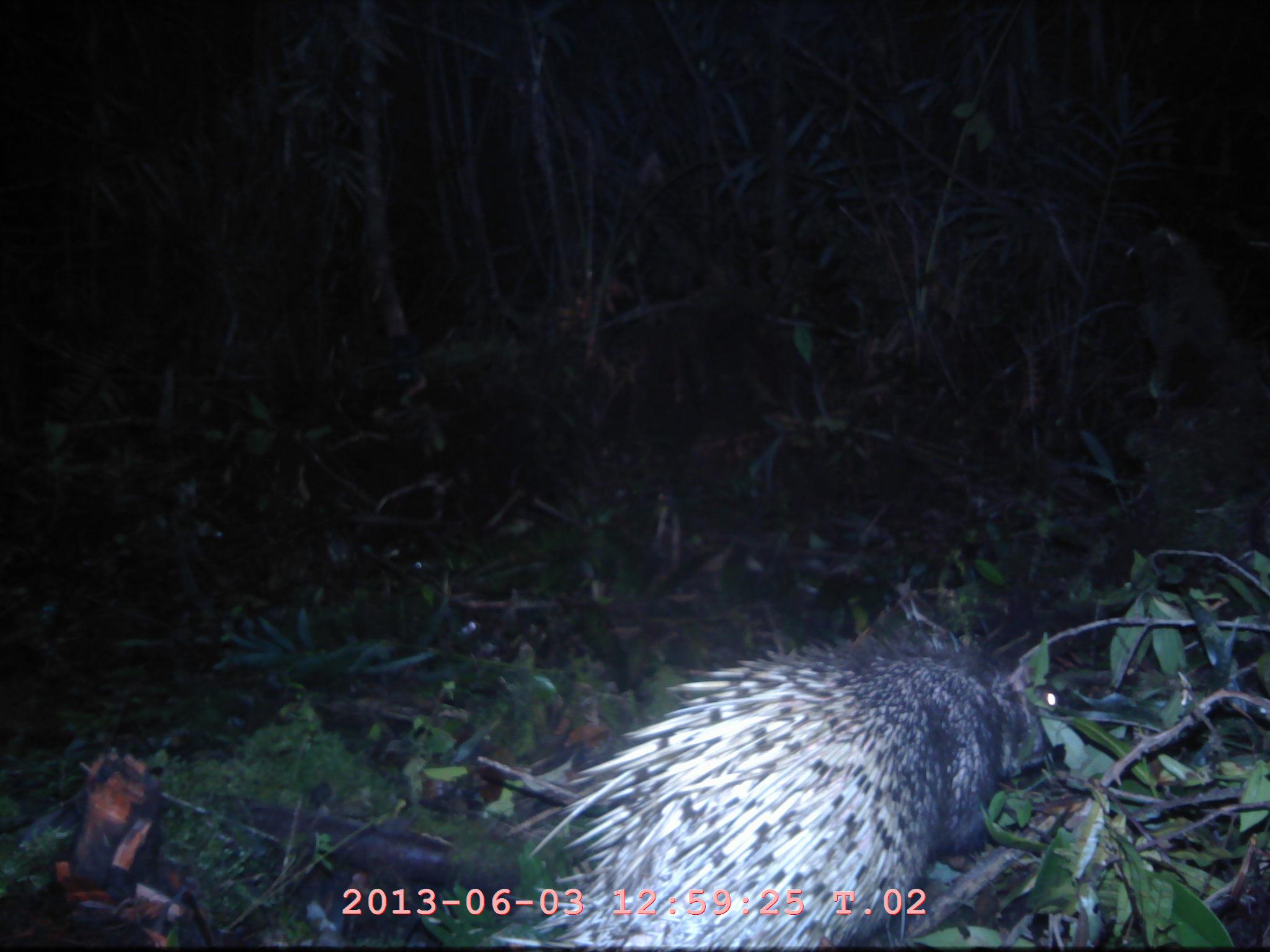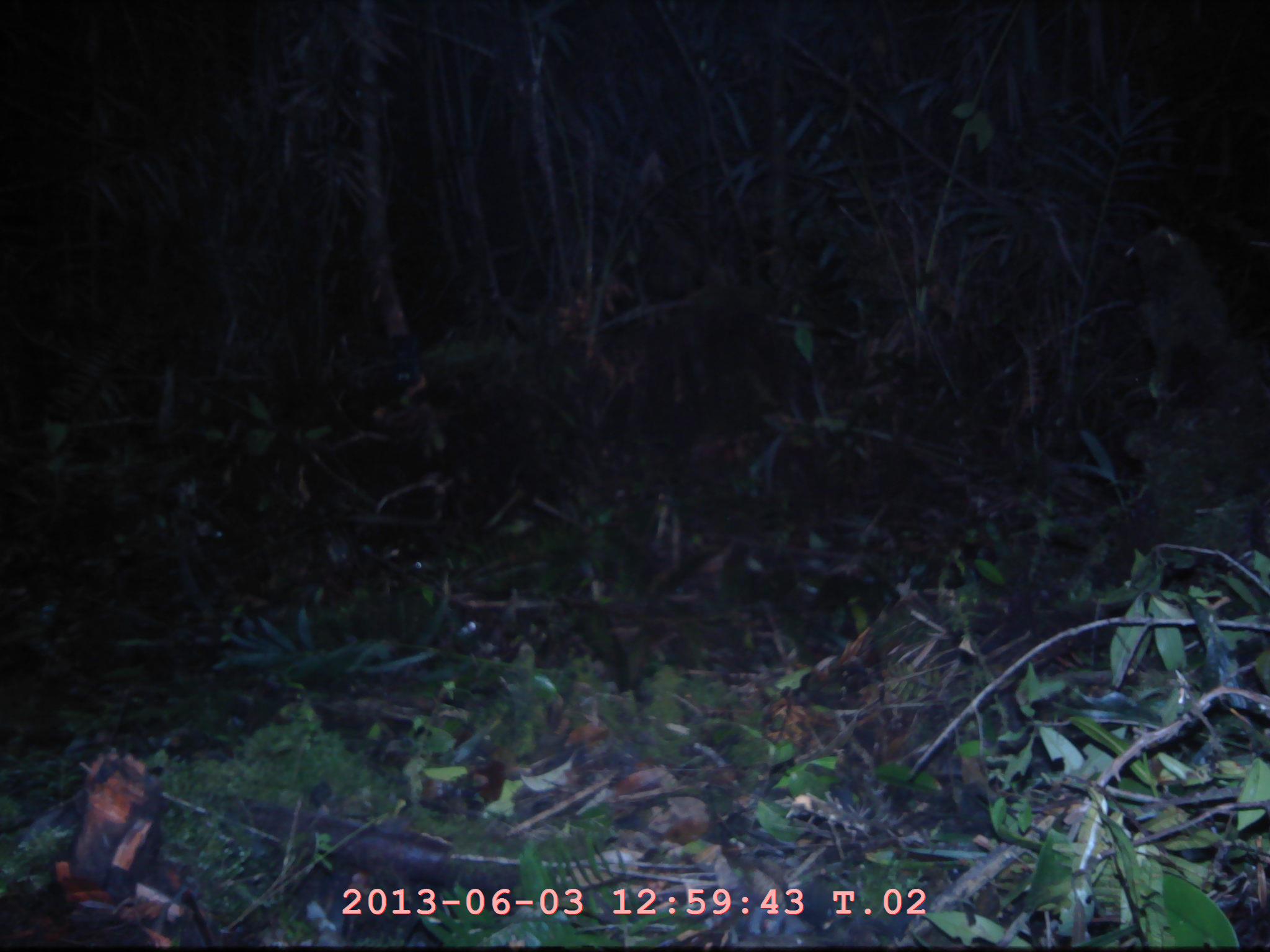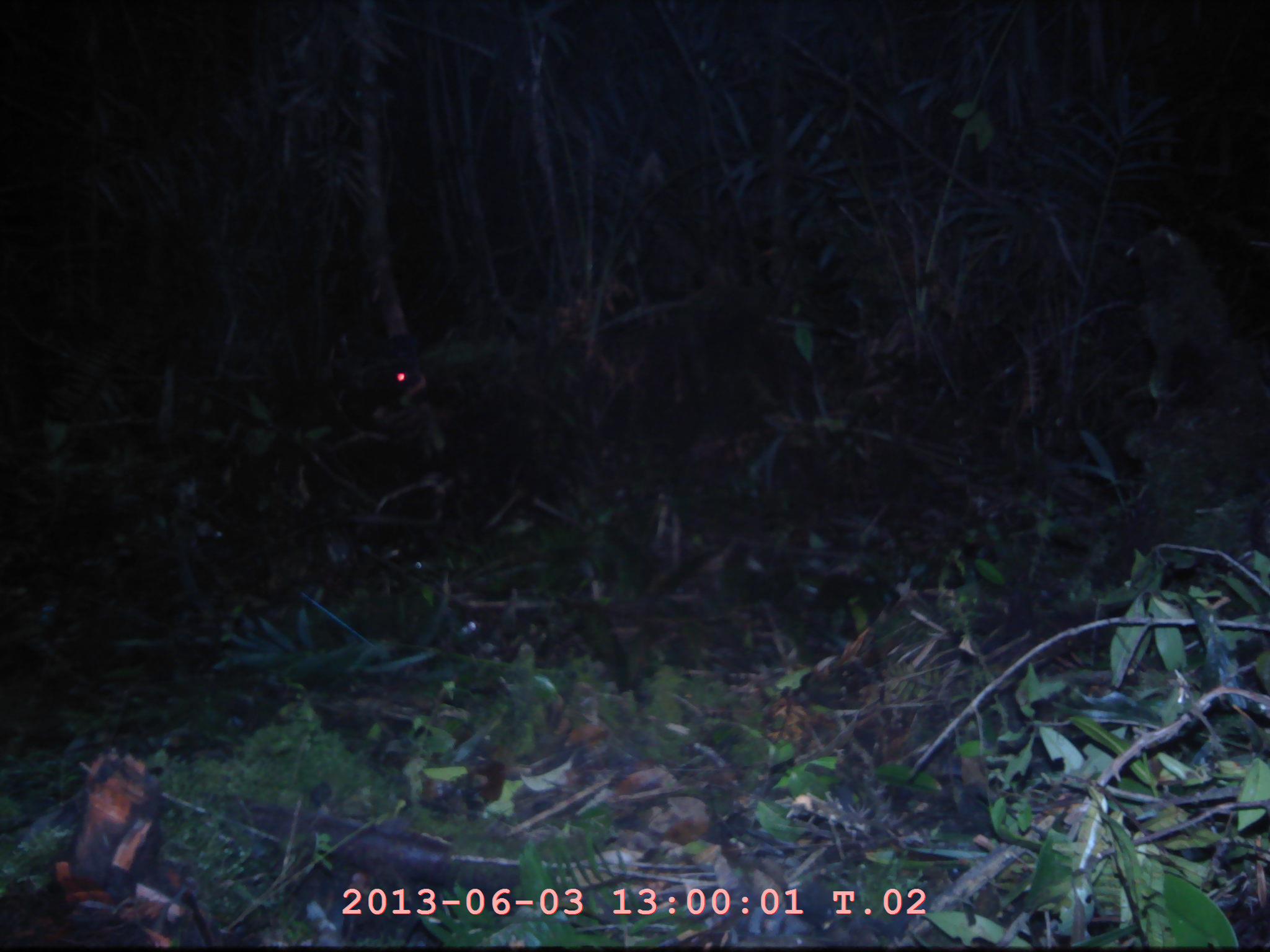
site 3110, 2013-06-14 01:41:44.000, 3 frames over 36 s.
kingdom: Animalia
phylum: Chordata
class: Mammalia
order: Rodentia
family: Hystricidae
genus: Hystrix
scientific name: Hystrix brachyura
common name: east asian porcupine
Hystrix brachyura (east asian porcupine), count 1.